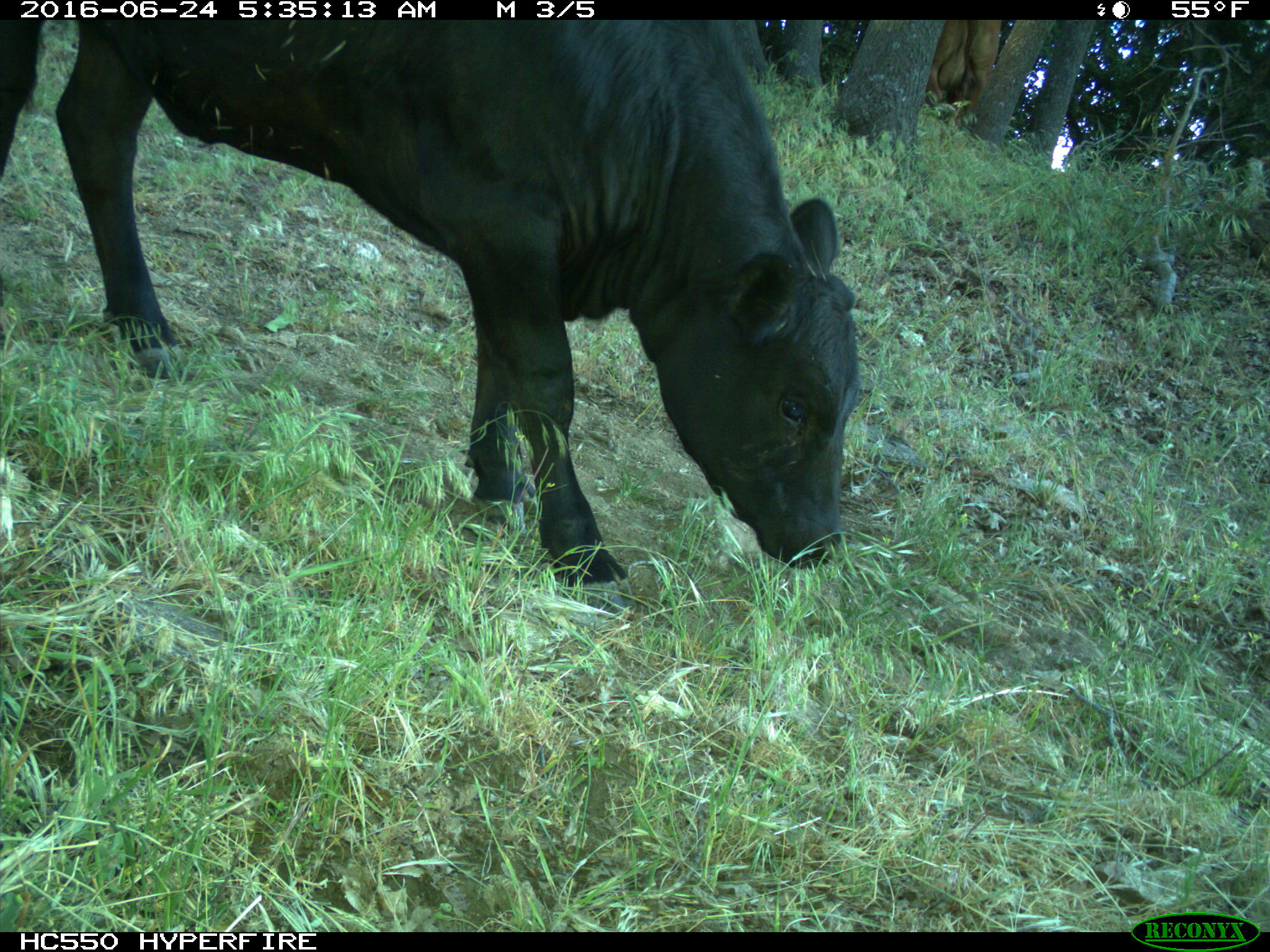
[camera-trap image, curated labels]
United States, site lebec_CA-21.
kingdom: Animalia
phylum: Chordata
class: Mammalia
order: Artiodactyla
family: Bovidae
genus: Bos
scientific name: Bos taurus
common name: domestic cow